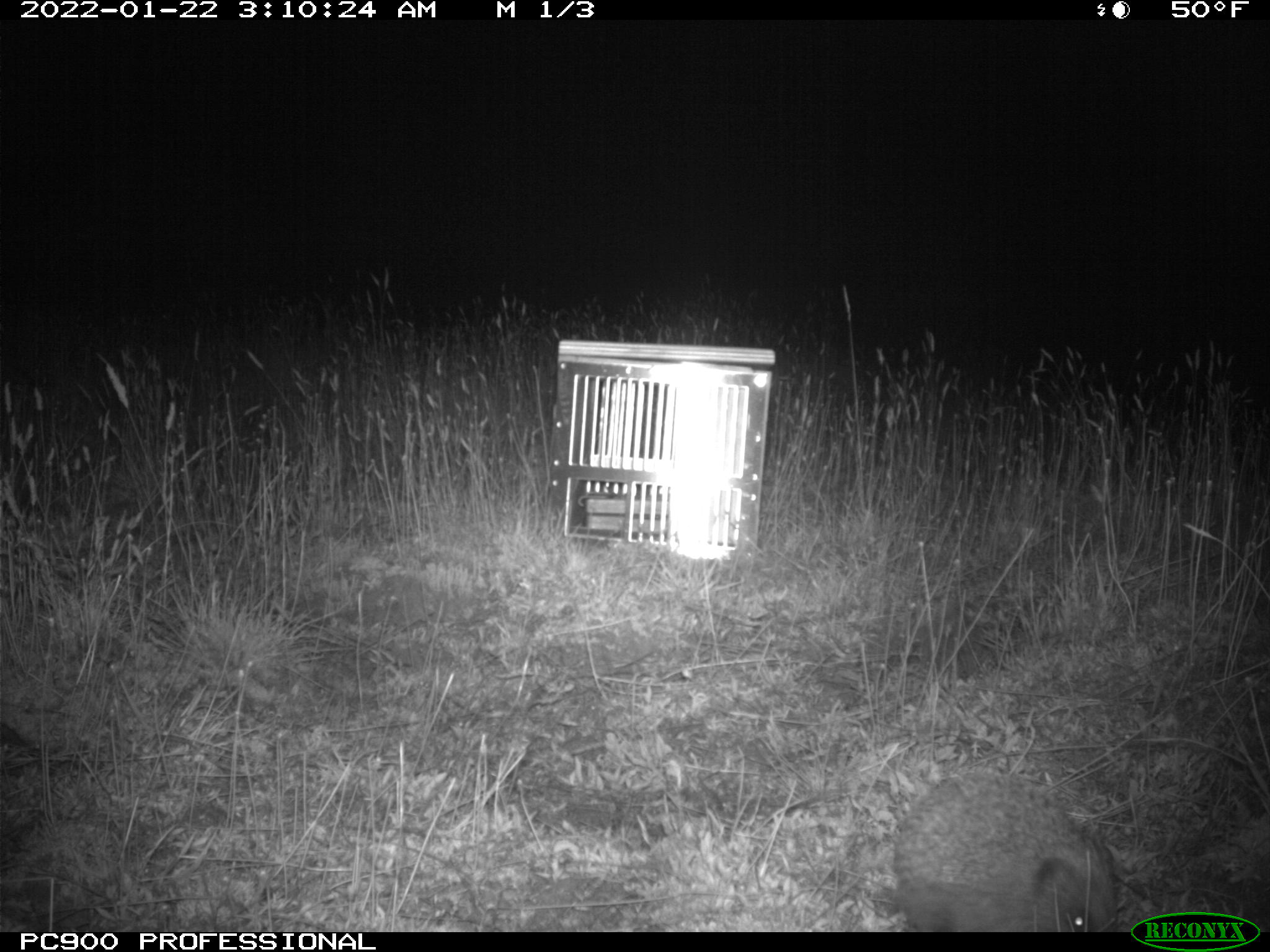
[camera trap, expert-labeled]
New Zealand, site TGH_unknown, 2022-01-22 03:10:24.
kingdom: Animalia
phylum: Chordata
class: Mammalia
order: Eulipotyphla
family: Erinaceidae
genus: Erinaceus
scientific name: Erinaceus europaeus europaeus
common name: european hedgehog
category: hedgehog